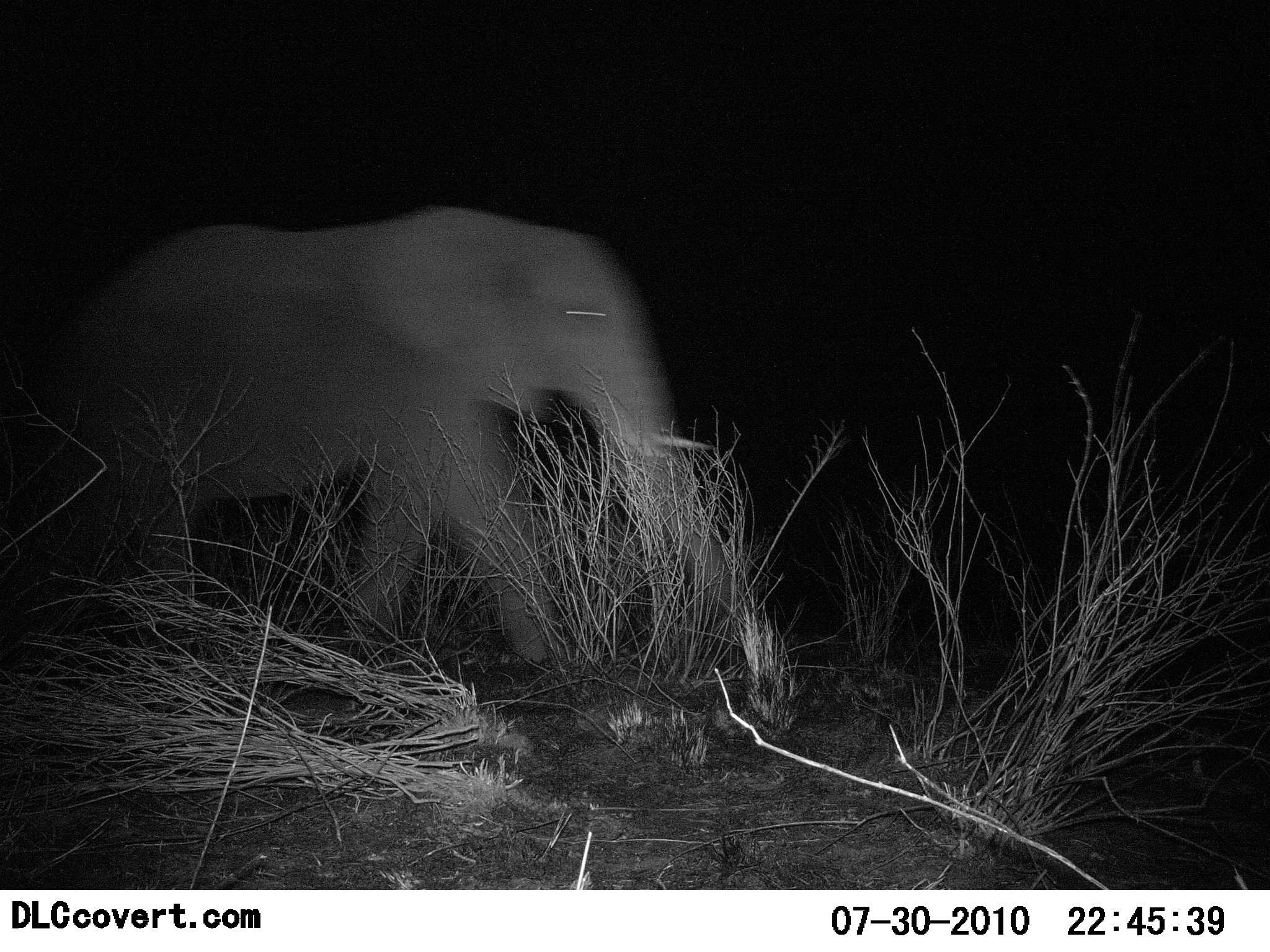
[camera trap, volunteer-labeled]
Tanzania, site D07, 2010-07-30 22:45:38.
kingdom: Animalia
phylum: Chordata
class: Mammalia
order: Proboscidea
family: Elephantidae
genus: Loxodonta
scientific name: Loxodonta africana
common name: african bush elephant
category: elephant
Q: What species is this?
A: Elephant (african bush elephant) (Loxodonta africana).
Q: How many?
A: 1.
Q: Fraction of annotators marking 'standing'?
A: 0%.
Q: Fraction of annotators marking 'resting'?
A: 0%.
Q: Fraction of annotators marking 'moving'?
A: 100%.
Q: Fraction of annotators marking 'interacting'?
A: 0%.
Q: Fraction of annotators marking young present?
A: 0%.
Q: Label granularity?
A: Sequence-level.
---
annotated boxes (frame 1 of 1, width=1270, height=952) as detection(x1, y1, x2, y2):
animal: detection(59, 203, 735, 673)